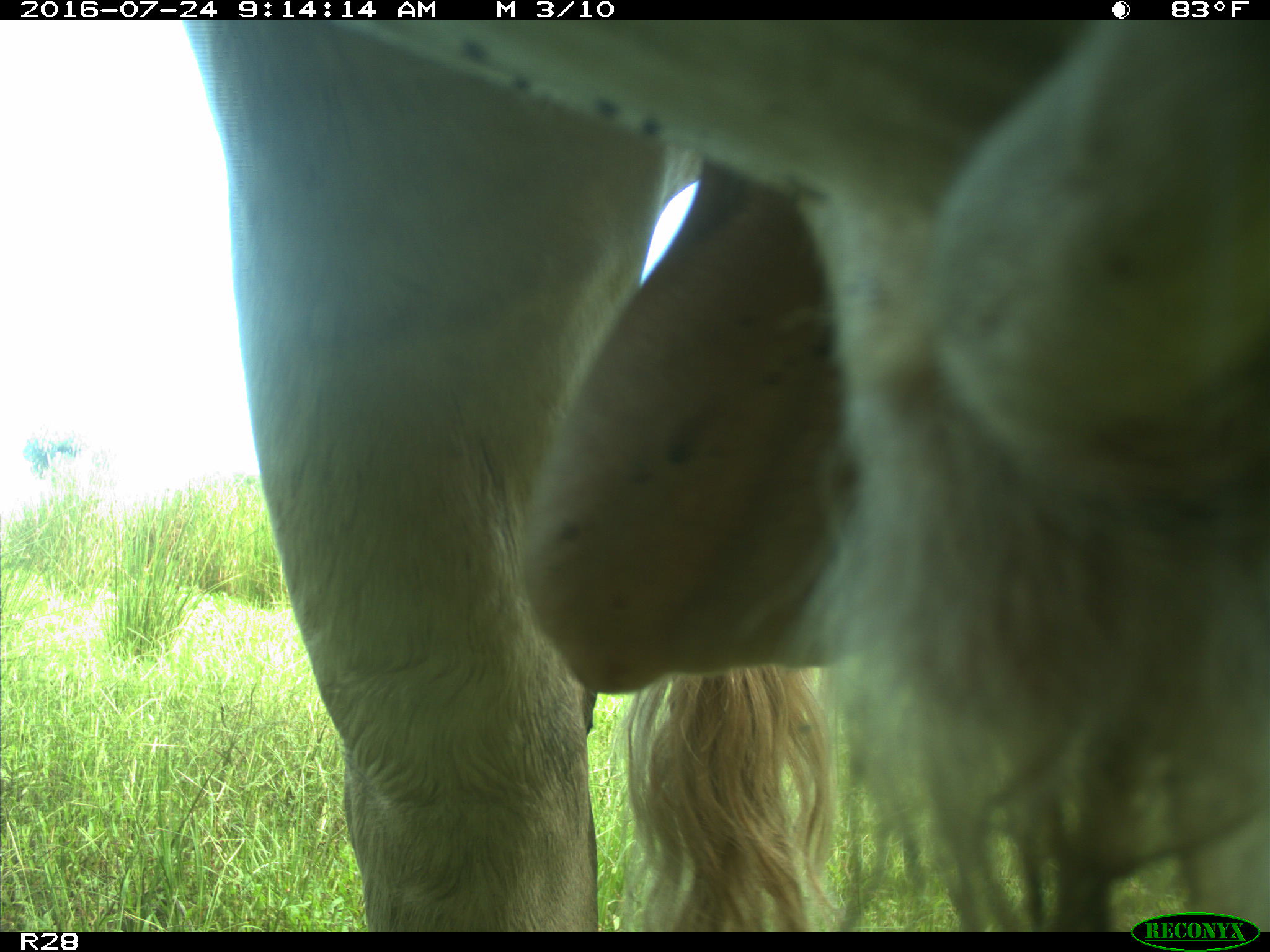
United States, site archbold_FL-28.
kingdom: Animalia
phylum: Chordata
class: Mammalia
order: Artiodactyla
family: Bovidae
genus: Bos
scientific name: Bos taurus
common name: domestic cow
Bos taurus (domestic cow).